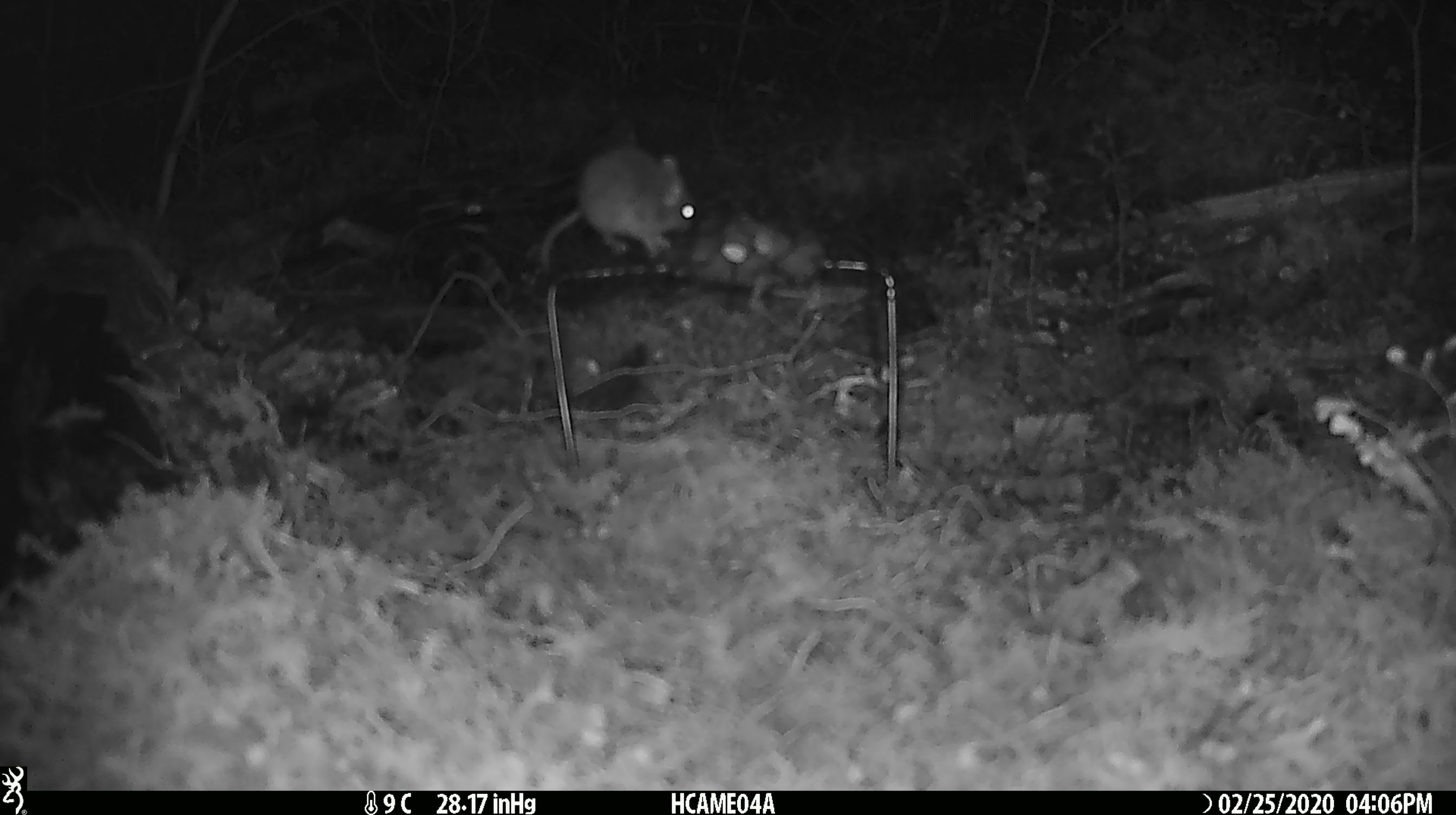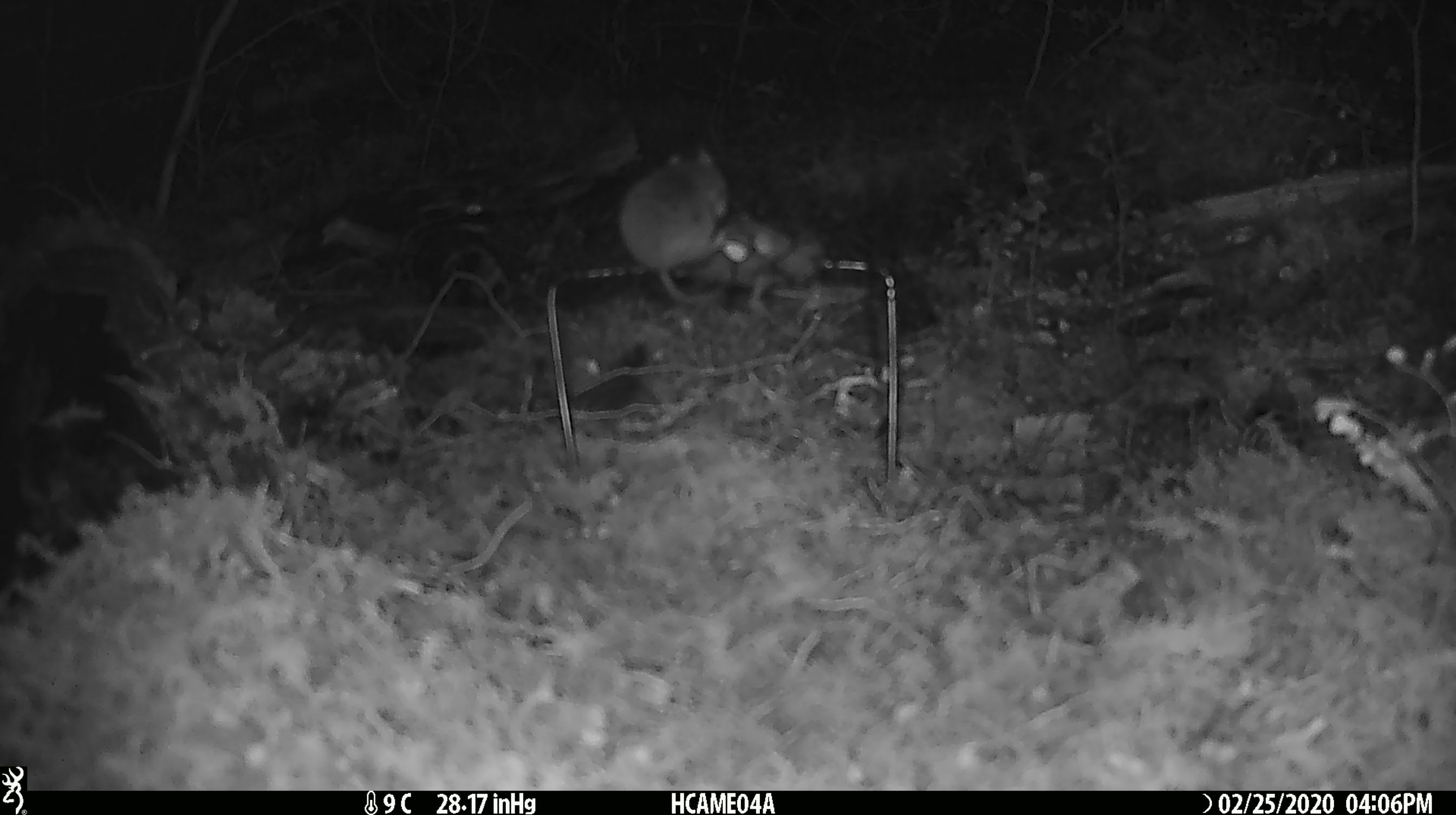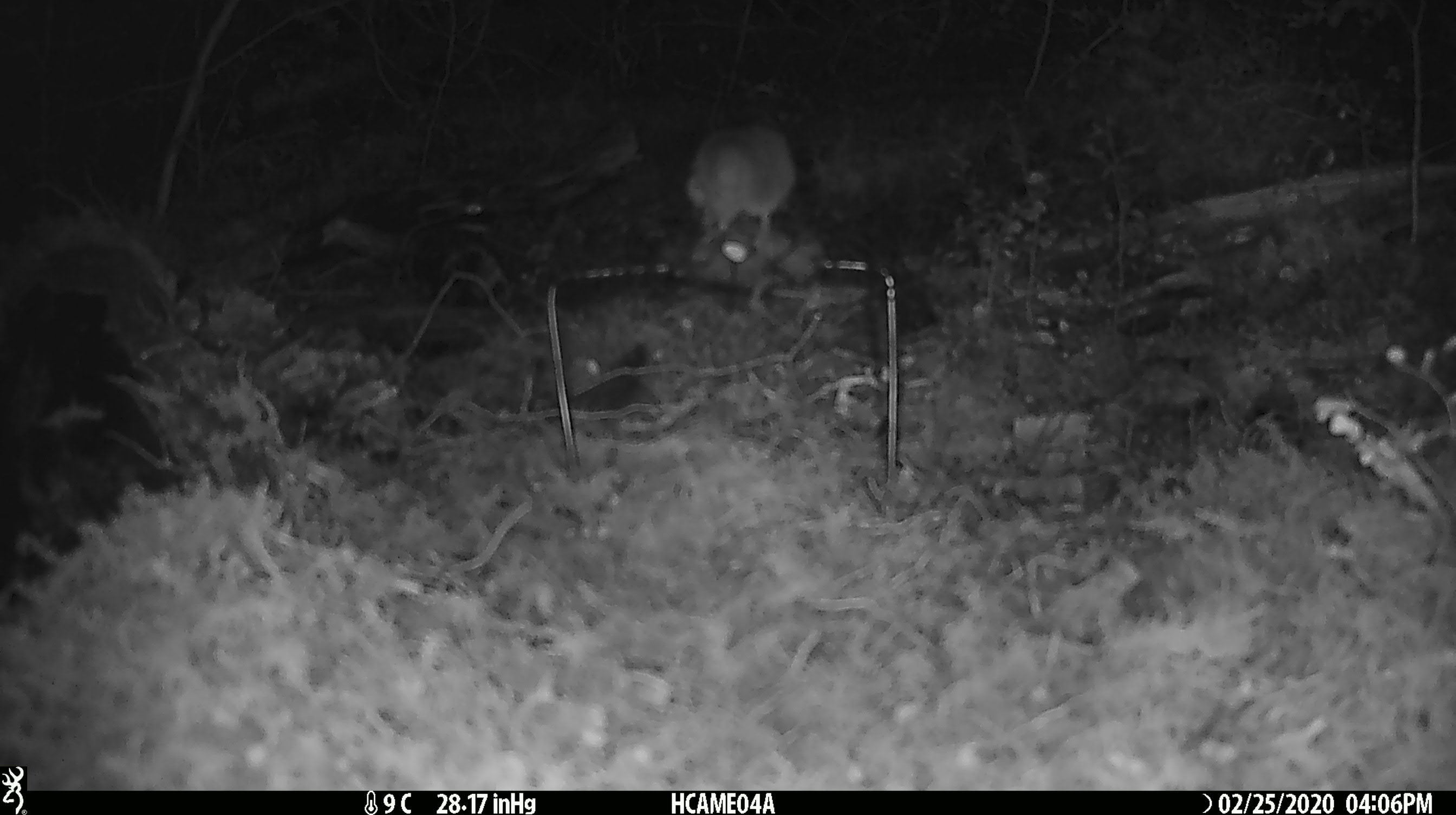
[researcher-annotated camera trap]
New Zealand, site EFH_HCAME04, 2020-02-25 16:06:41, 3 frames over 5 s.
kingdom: Animalia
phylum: Chordata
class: Mammalia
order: Rodentia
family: Muridae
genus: Mus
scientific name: Mus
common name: mouse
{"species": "mouse (Mus)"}